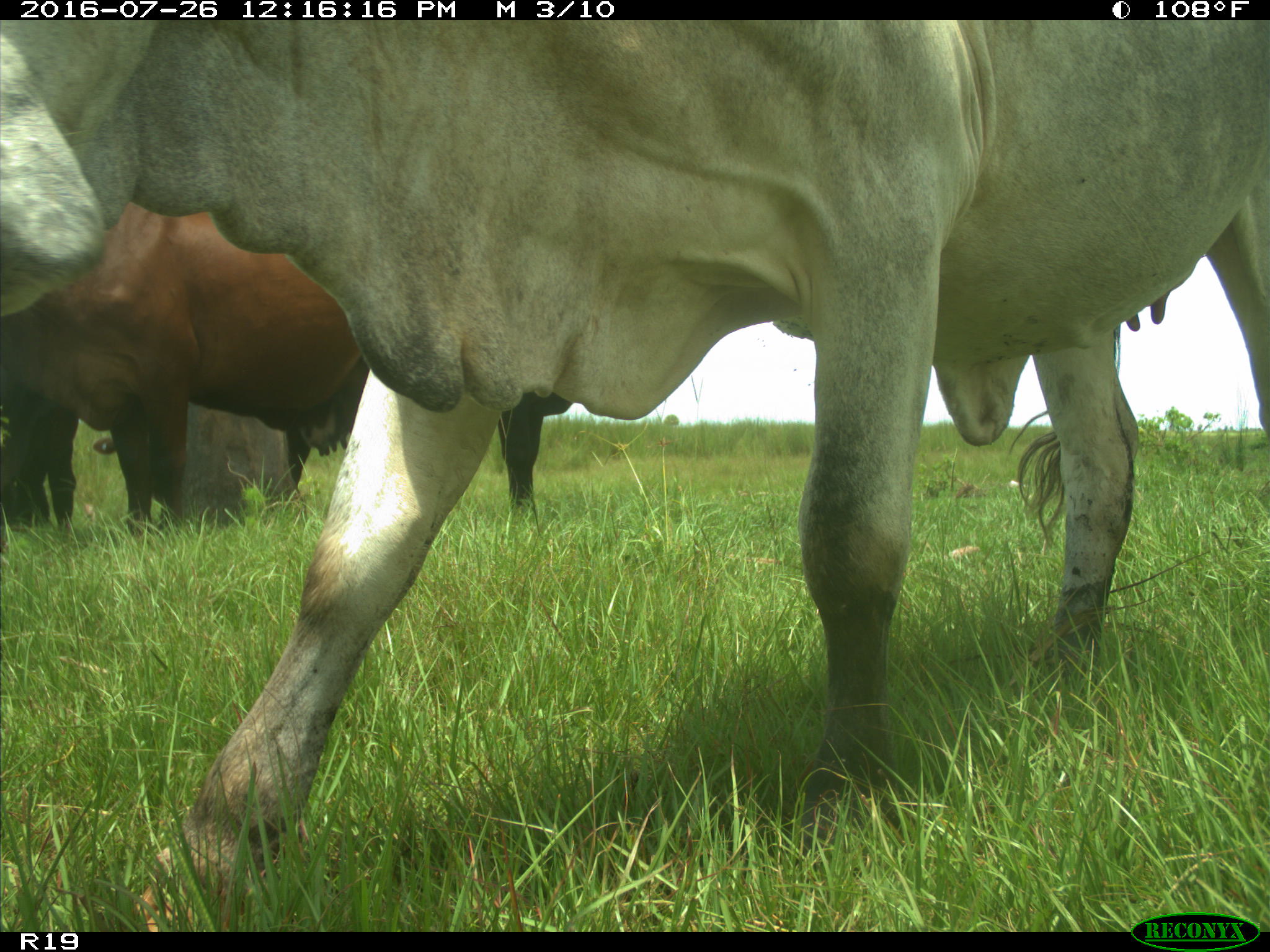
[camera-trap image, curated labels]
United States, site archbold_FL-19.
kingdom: Animalia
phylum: Chordata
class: Mammalia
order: Artiodactyla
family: Bovidae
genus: Bos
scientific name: Bos taurus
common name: domestic cow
Bos taurus (domestic cow).